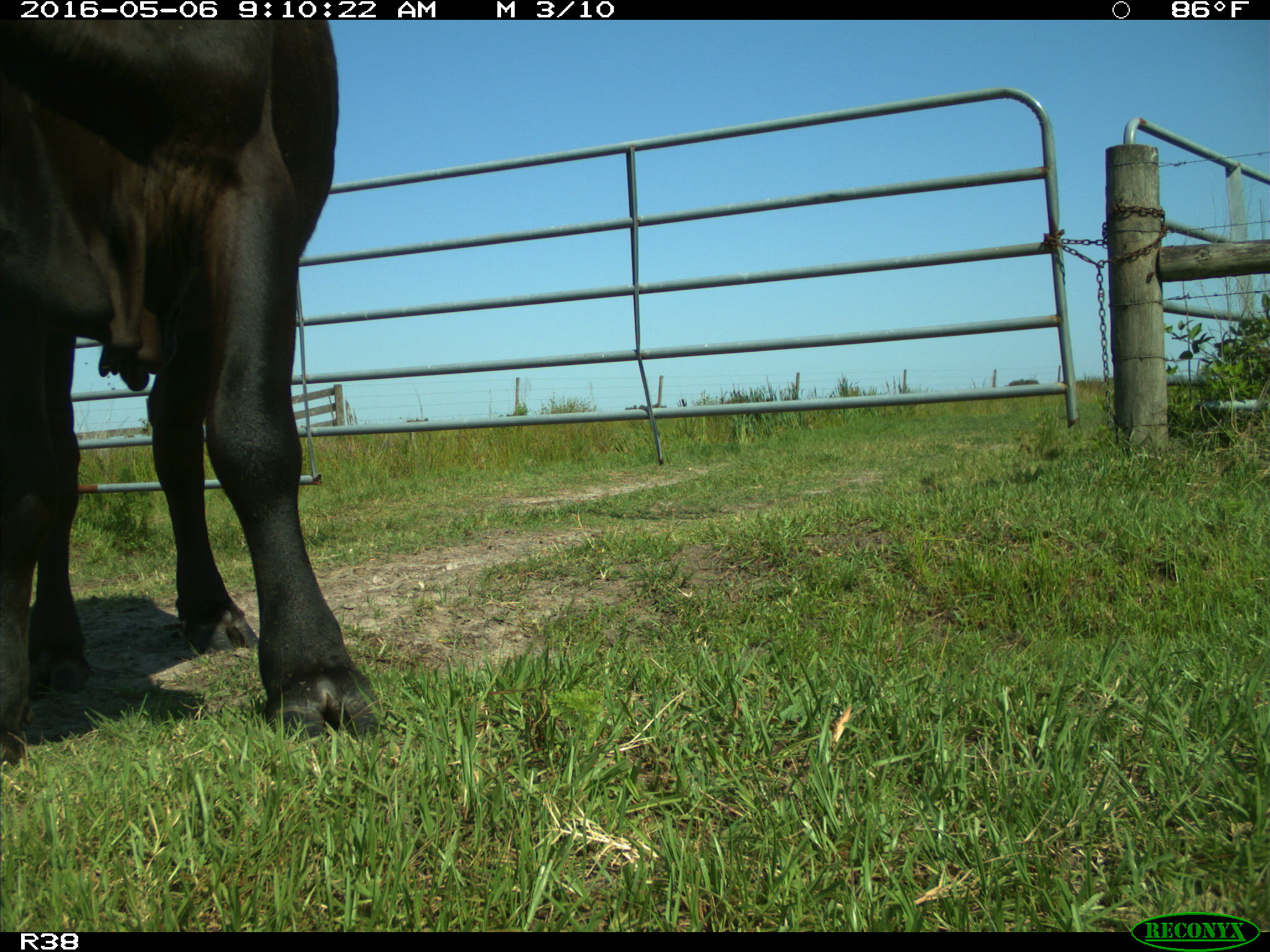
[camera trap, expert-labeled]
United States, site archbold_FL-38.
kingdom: Animalia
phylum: Chordata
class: Mammalia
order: Artiodactyla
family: Bovidae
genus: Bos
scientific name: Bos taurus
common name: domestic cow